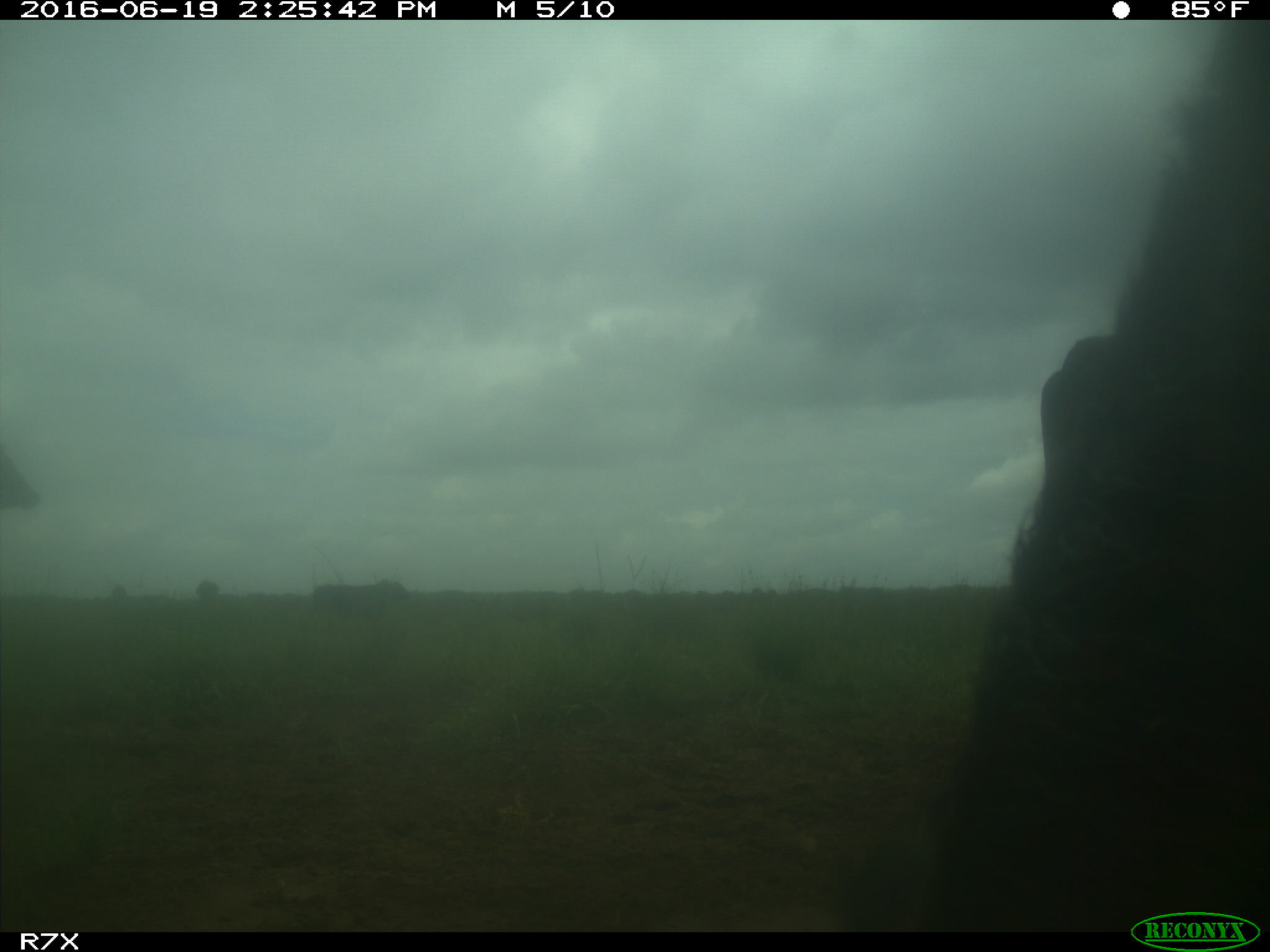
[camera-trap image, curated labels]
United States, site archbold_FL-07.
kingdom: Animalia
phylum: Chordata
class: Mammalia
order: Artiodactyla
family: Bovidae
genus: Bos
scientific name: Bos taurus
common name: domestic cow